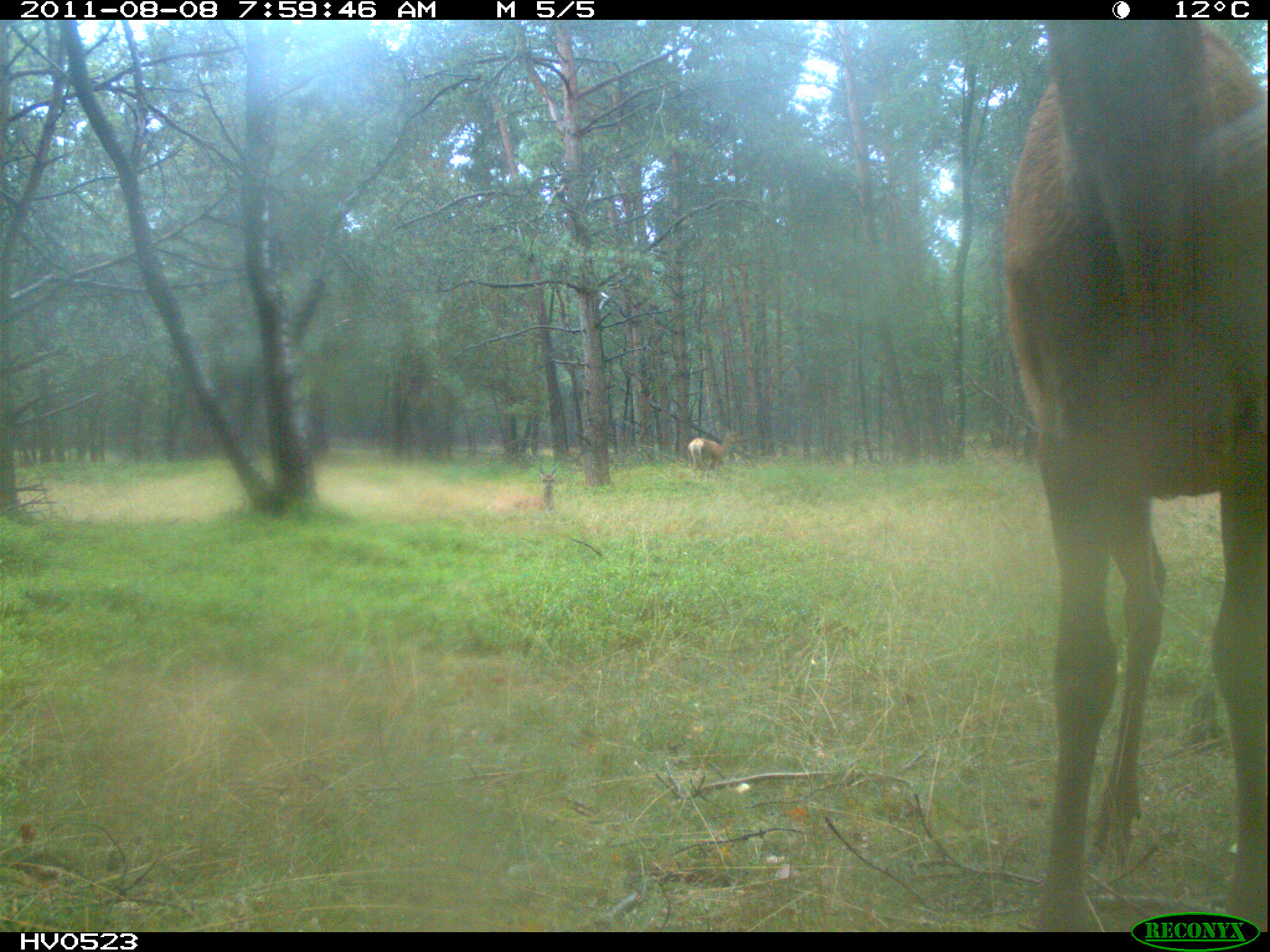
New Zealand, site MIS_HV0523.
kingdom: Animalia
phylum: Chordata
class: Mammalia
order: Artiodactyla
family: Cervidae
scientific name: Cervidae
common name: deer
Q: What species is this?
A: Deer (Cervidae).